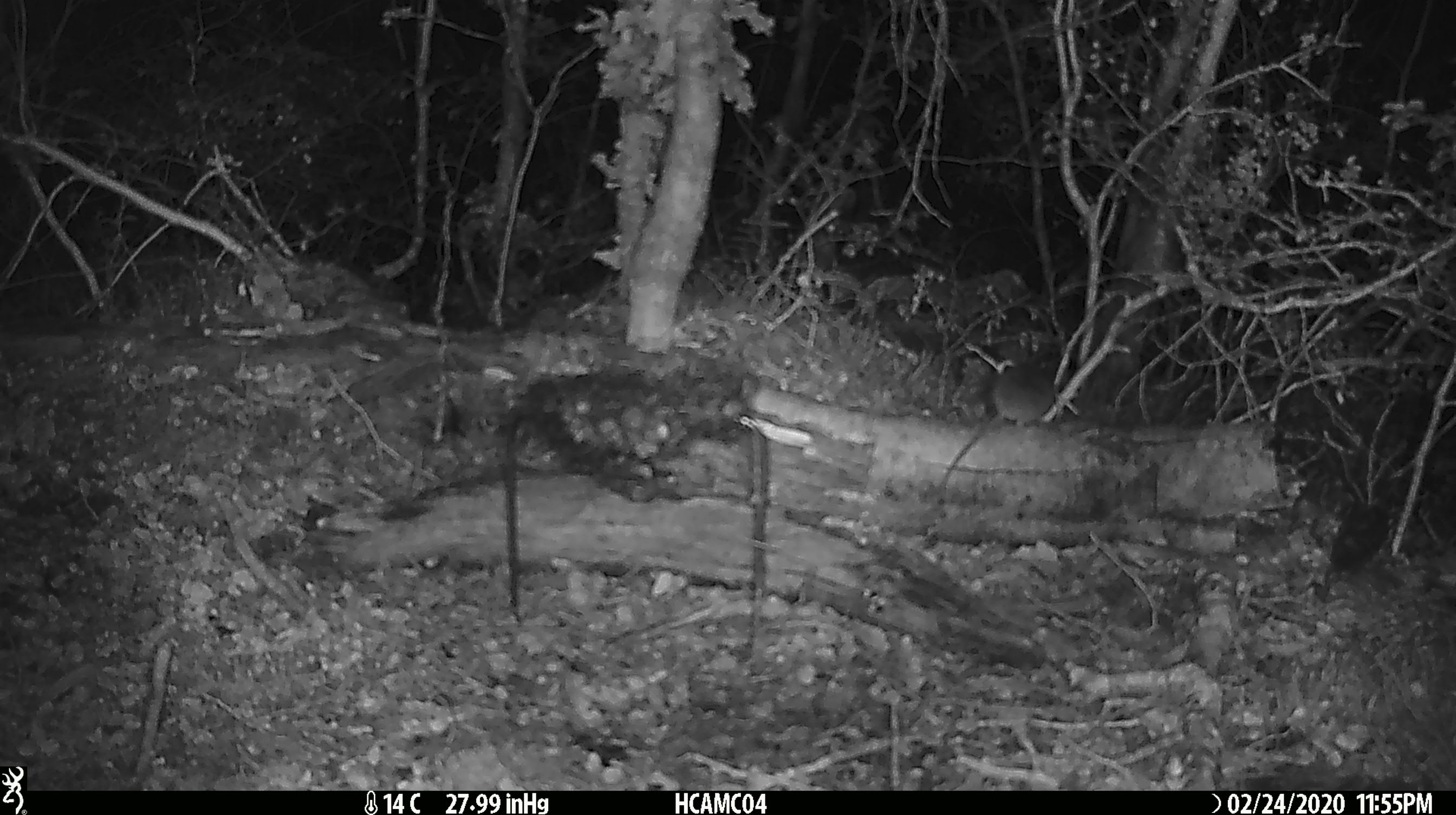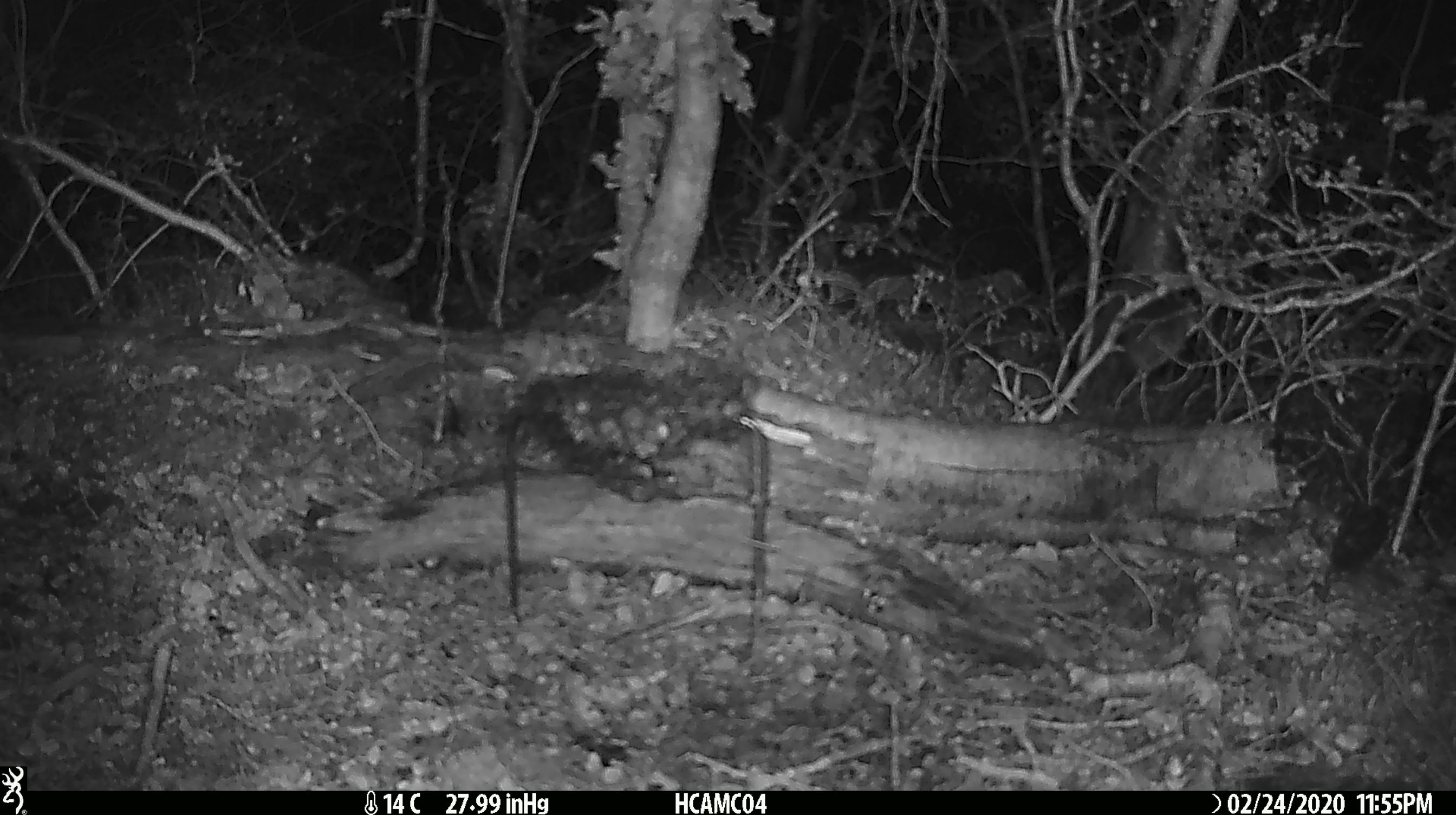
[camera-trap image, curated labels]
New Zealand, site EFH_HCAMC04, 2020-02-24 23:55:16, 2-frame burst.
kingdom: Animalia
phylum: Chordata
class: Mammalia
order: Rodentia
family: Muridae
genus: Mus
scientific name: Mus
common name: mouse